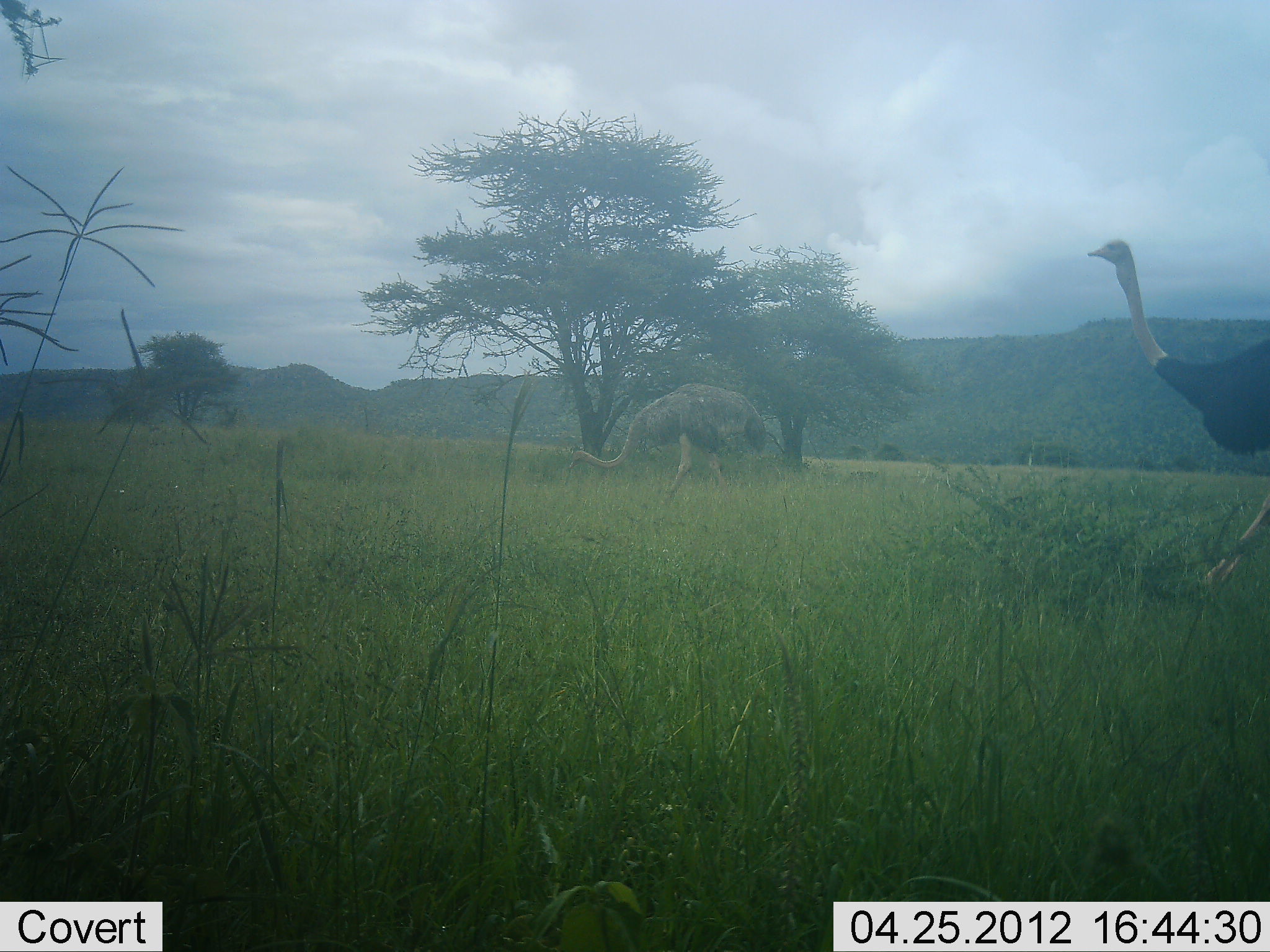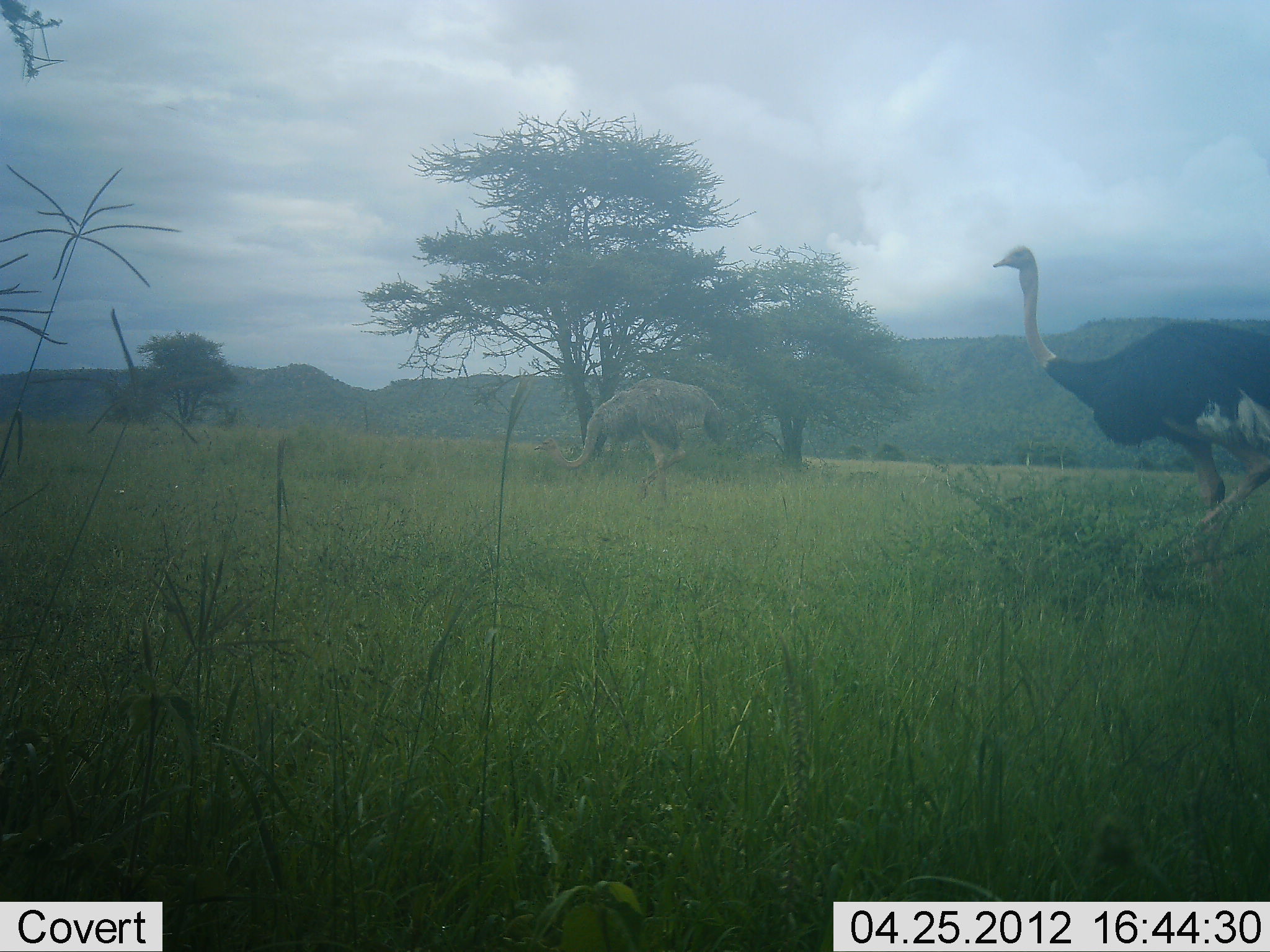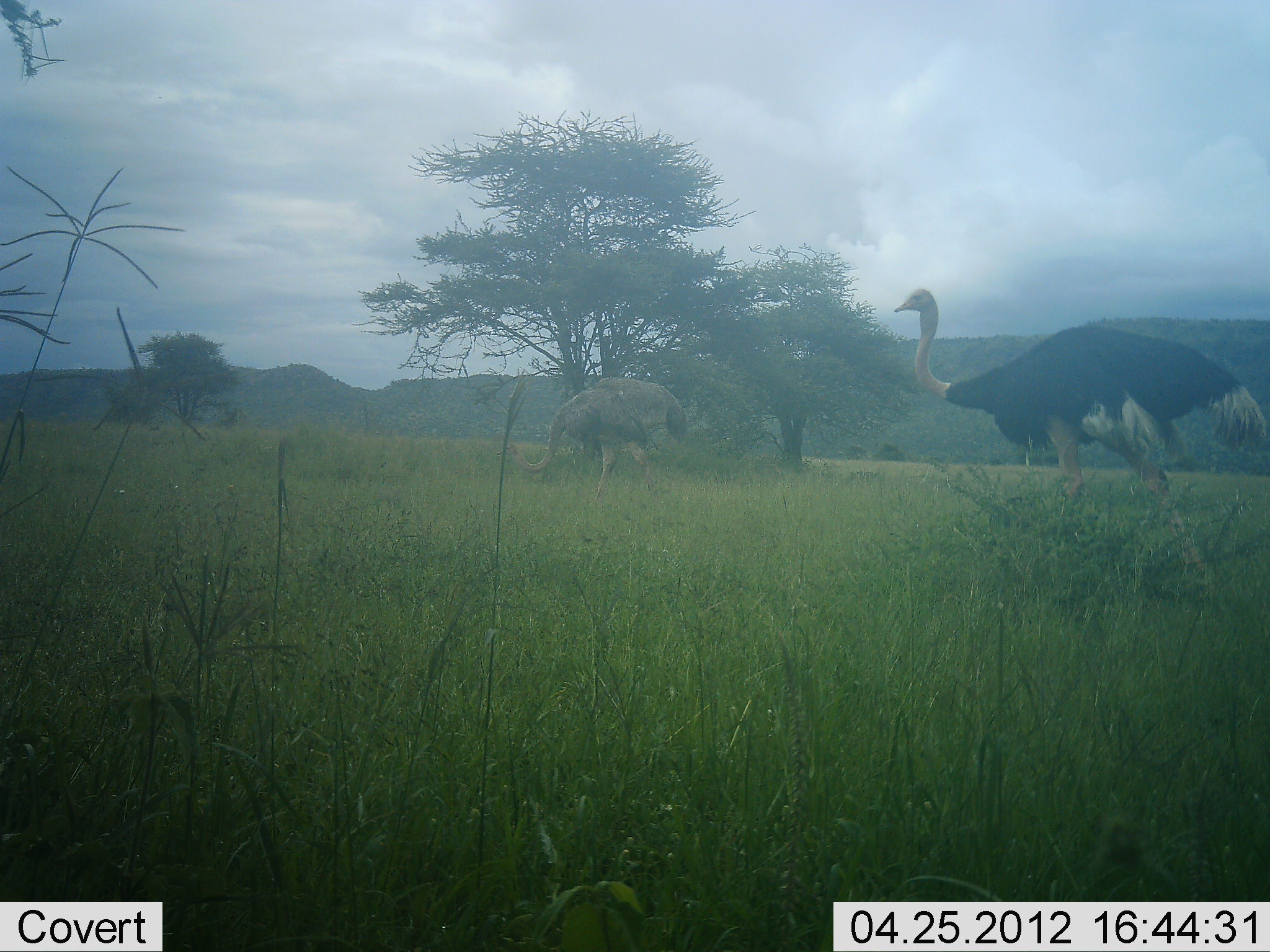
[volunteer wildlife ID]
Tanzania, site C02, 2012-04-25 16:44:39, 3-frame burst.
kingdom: Animalia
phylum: Chordata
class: Aves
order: Struthioniformes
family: Struthionidae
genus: Struthio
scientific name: Struthio camelus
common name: ostrich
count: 2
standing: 14%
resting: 0%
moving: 93%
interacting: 0%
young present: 0%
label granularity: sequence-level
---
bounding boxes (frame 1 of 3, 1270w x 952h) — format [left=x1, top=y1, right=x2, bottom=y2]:
animal: [left=1087, top=238, right=1270, bottom=607]; [left=566, top=382, right=768, bottom=518]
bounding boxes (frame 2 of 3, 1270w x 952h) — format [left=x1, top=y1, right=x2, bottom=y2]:
animal: [left=990, top=243, right=1270, bottom=568]; [left=532, top=377, right=729, bottom=508]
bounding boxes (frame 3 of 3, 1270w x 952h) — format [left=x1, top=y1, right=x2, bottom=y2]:
animal: [left=893, top=285, right=1268, bottom=619]; [left=495, top=376, right=689, bottom=519]